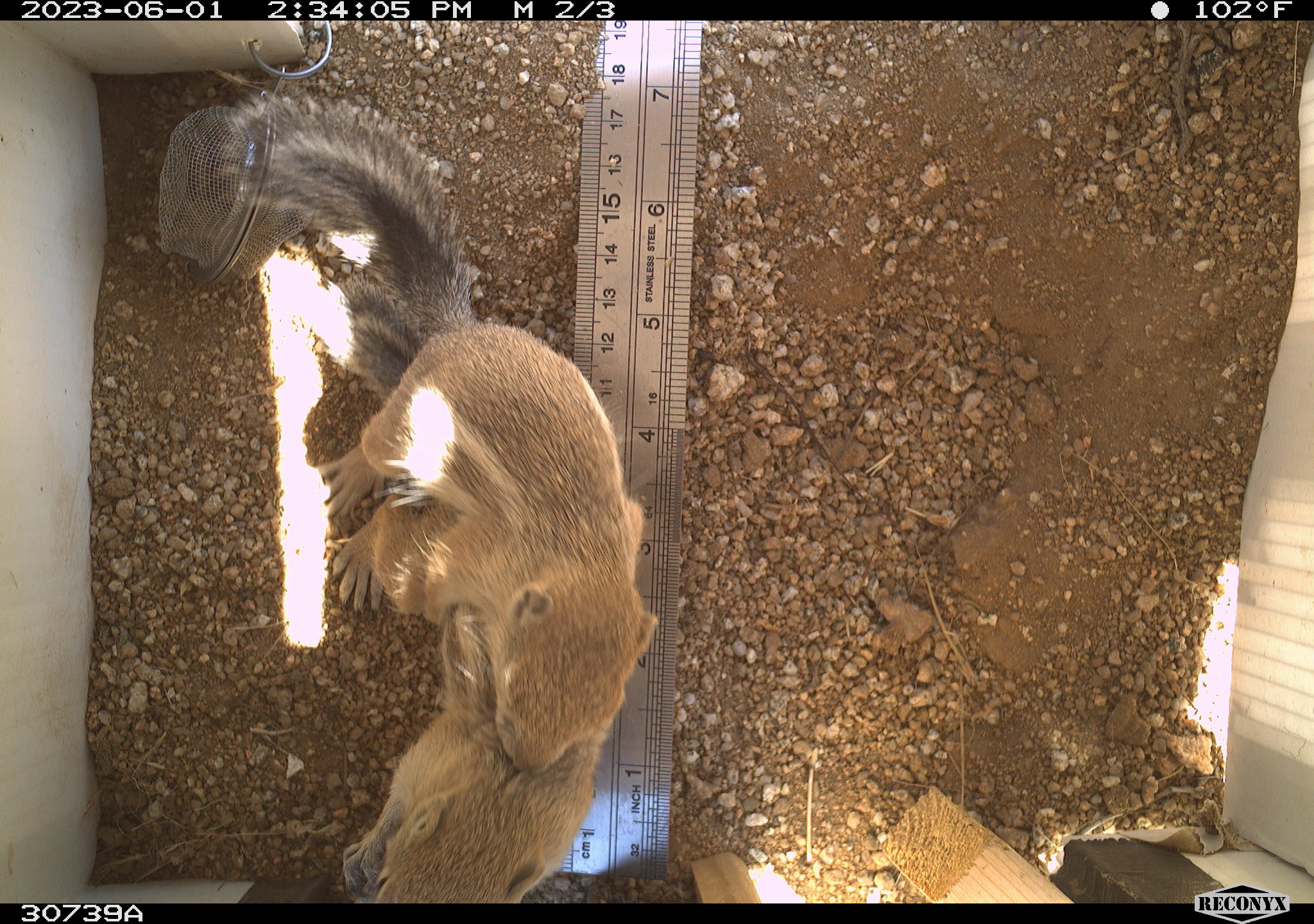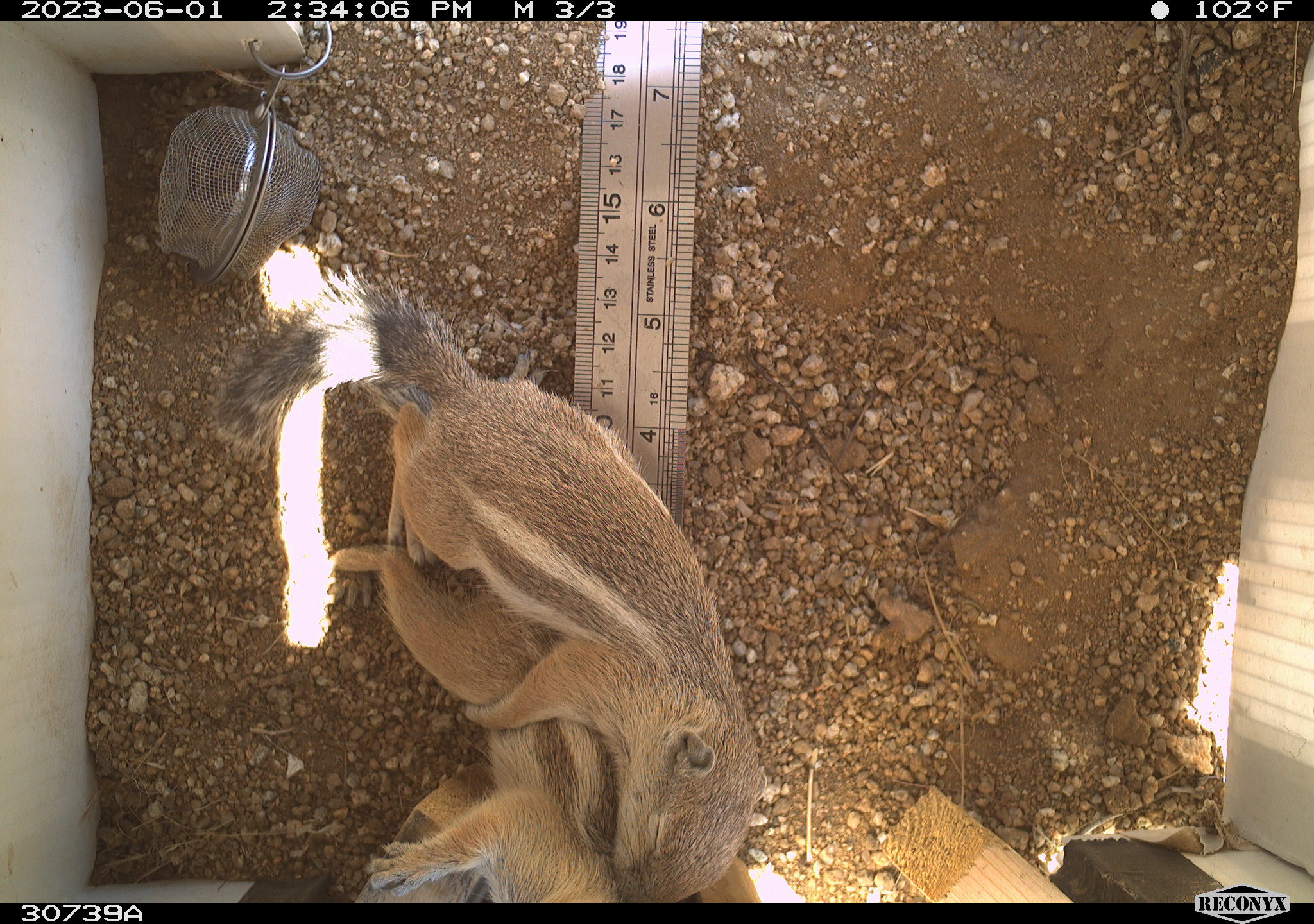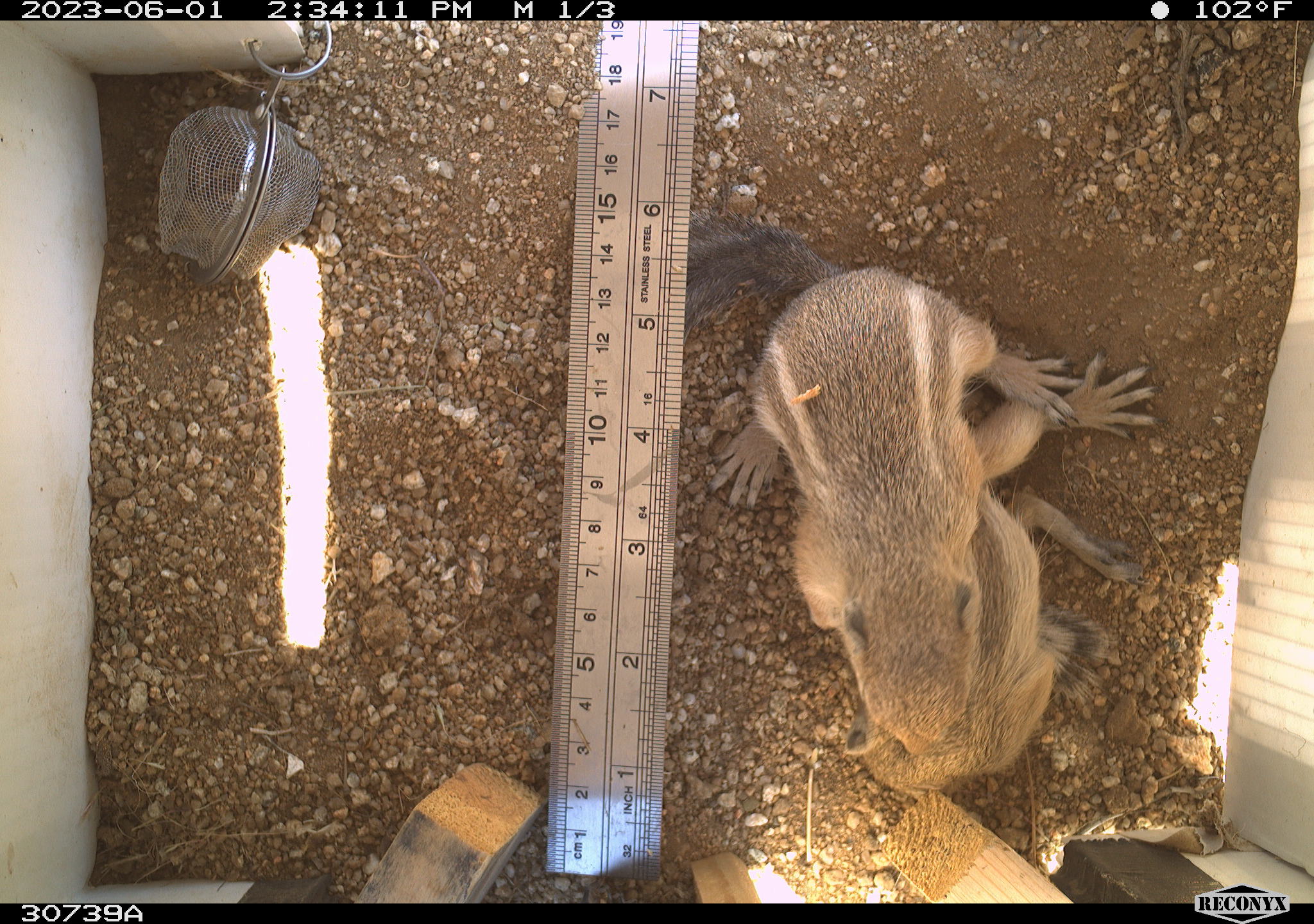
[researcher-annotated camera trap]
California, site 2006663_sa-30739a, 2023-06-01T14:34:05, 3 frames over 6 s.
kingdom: Animalia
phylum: Chordata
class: Mammalia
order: Rodentia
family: Sciuridae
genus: Ammospermophilus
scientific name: Ammospermophilus leucurus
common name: white-tailed antelope squirrel